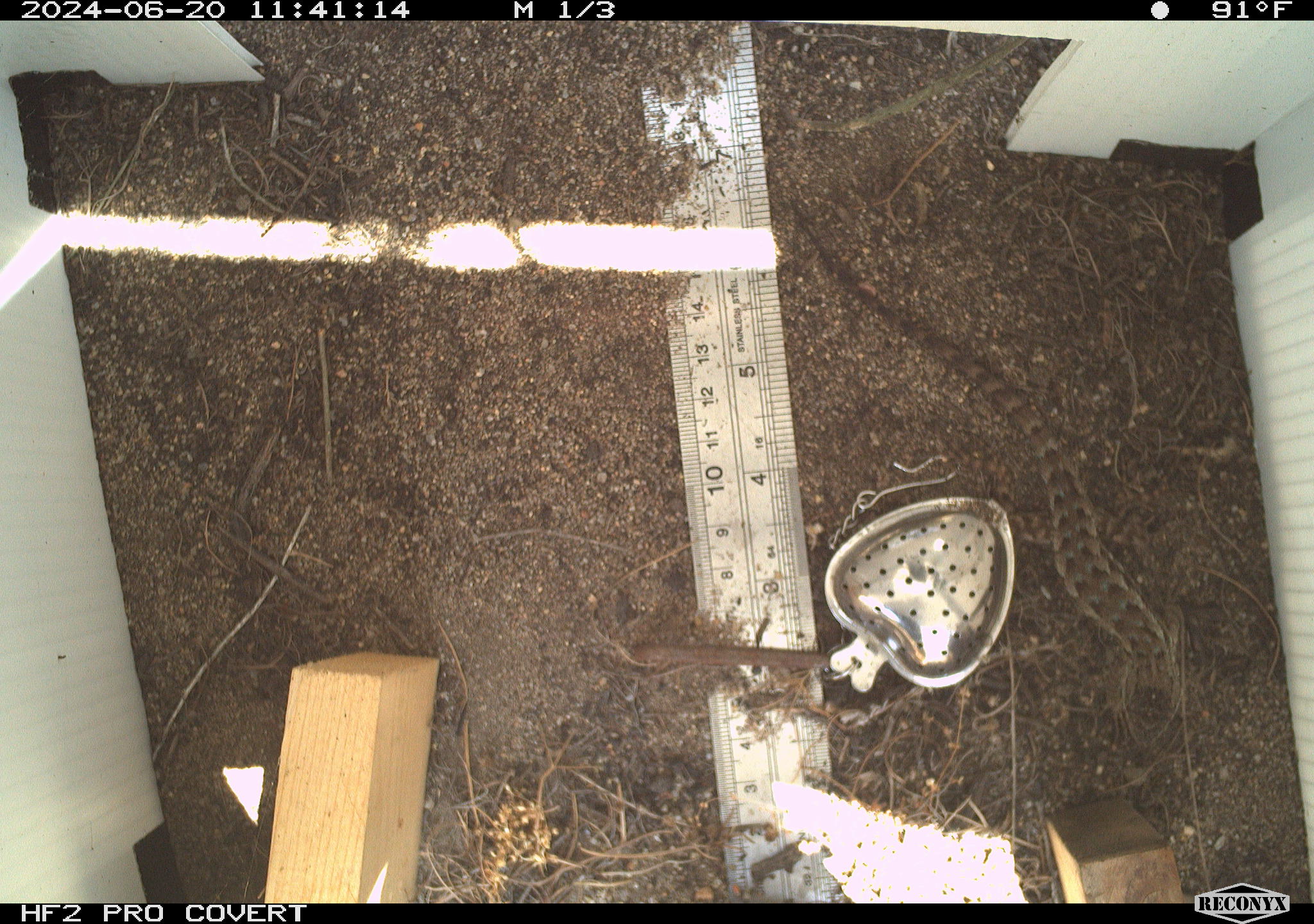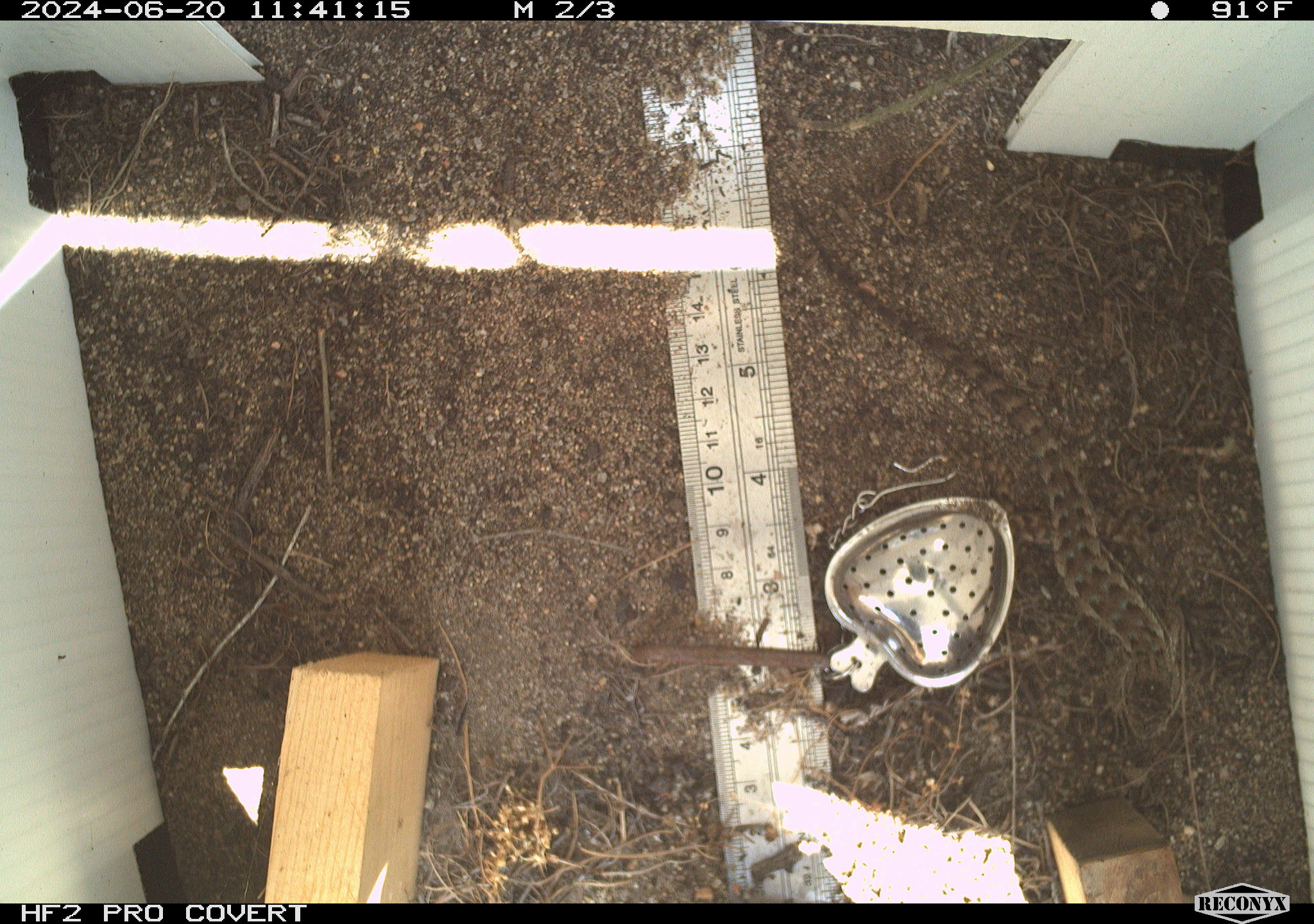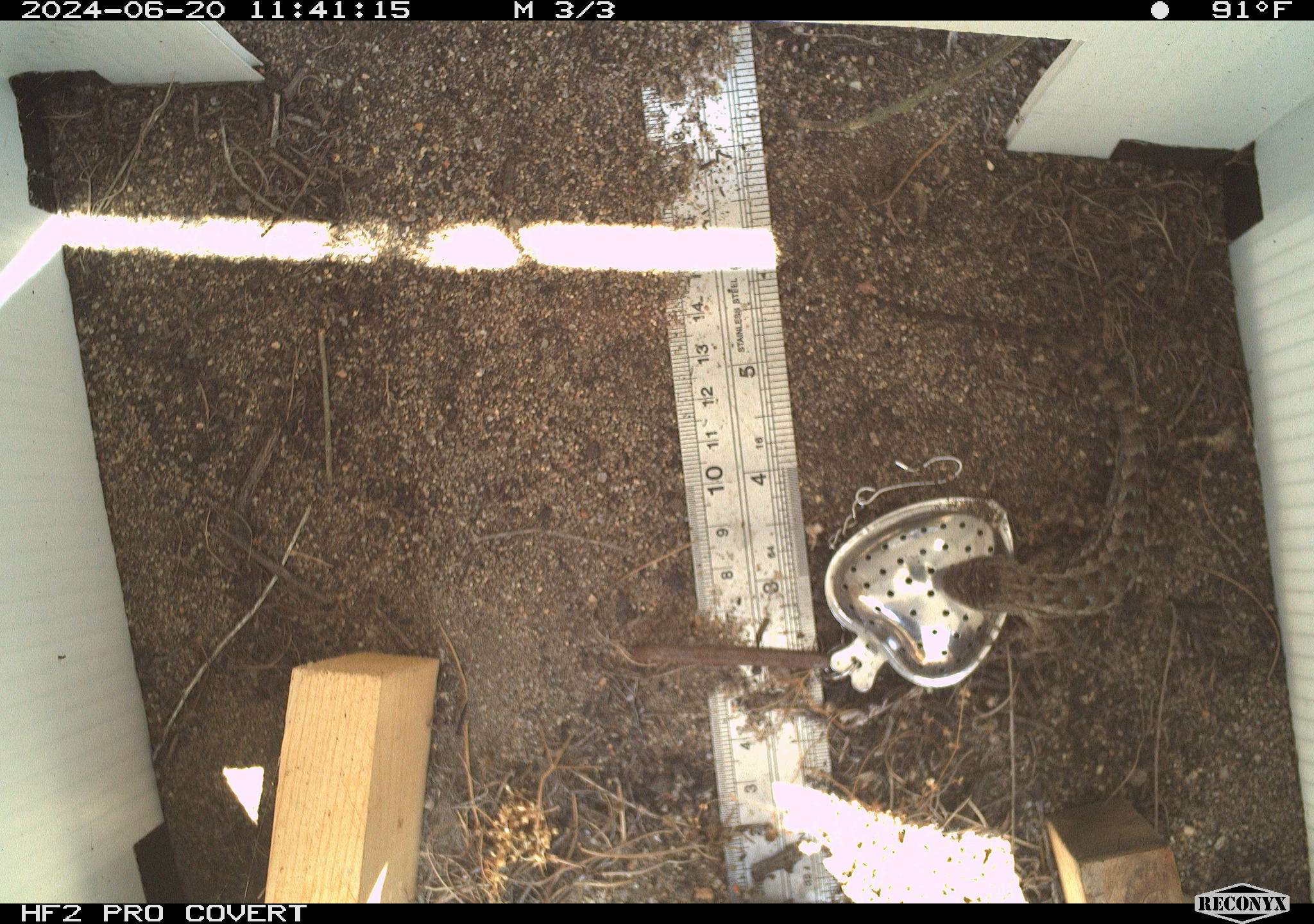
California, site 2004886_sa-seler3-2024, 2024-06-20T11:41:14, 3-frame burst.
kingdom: Animalia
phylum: Chordata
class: Reptilia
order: Squamata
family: Phrynosomatidae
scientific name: Phrynosomatidae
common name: phrynosomatid lizards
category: phrynosomatidae family